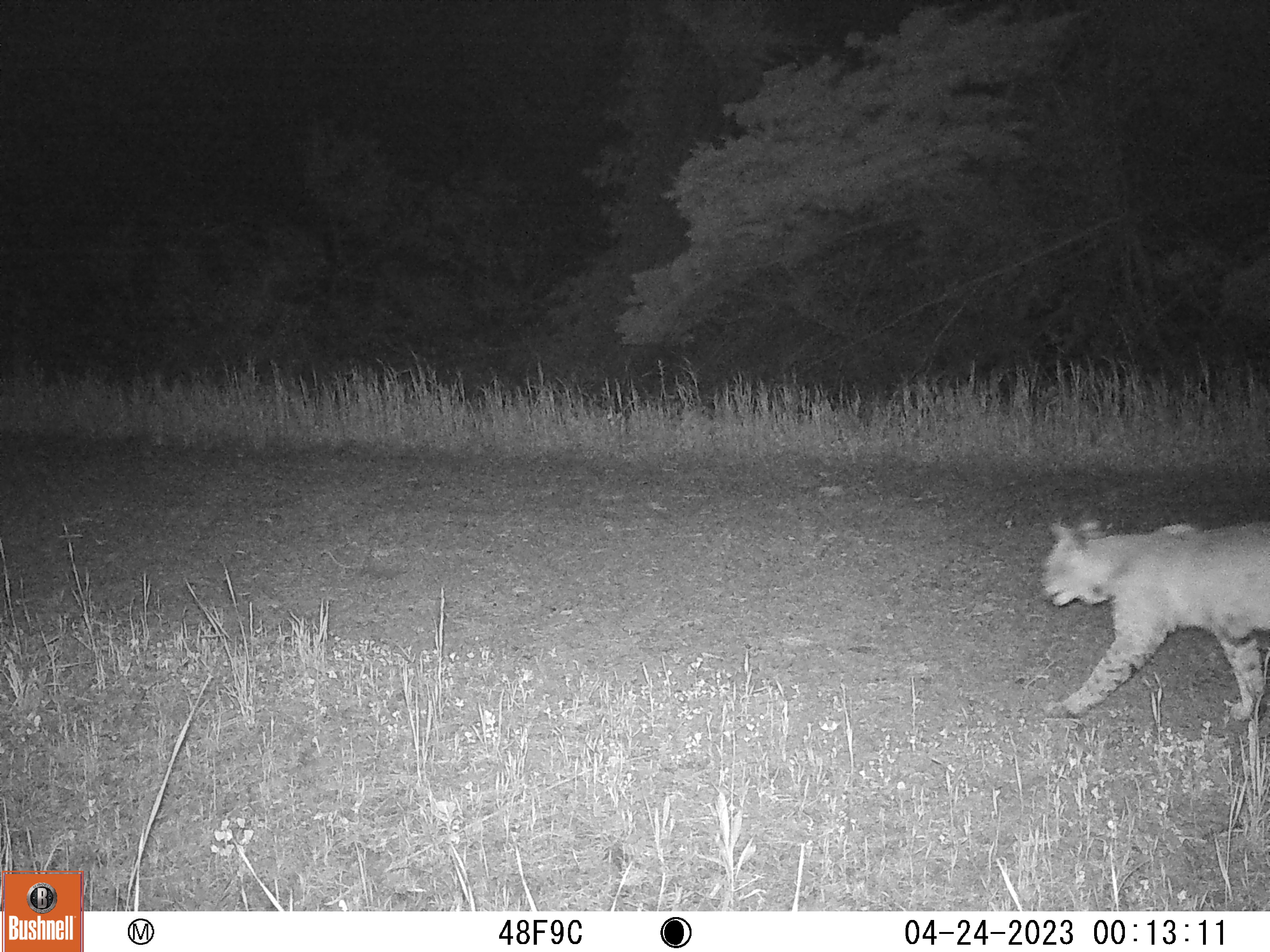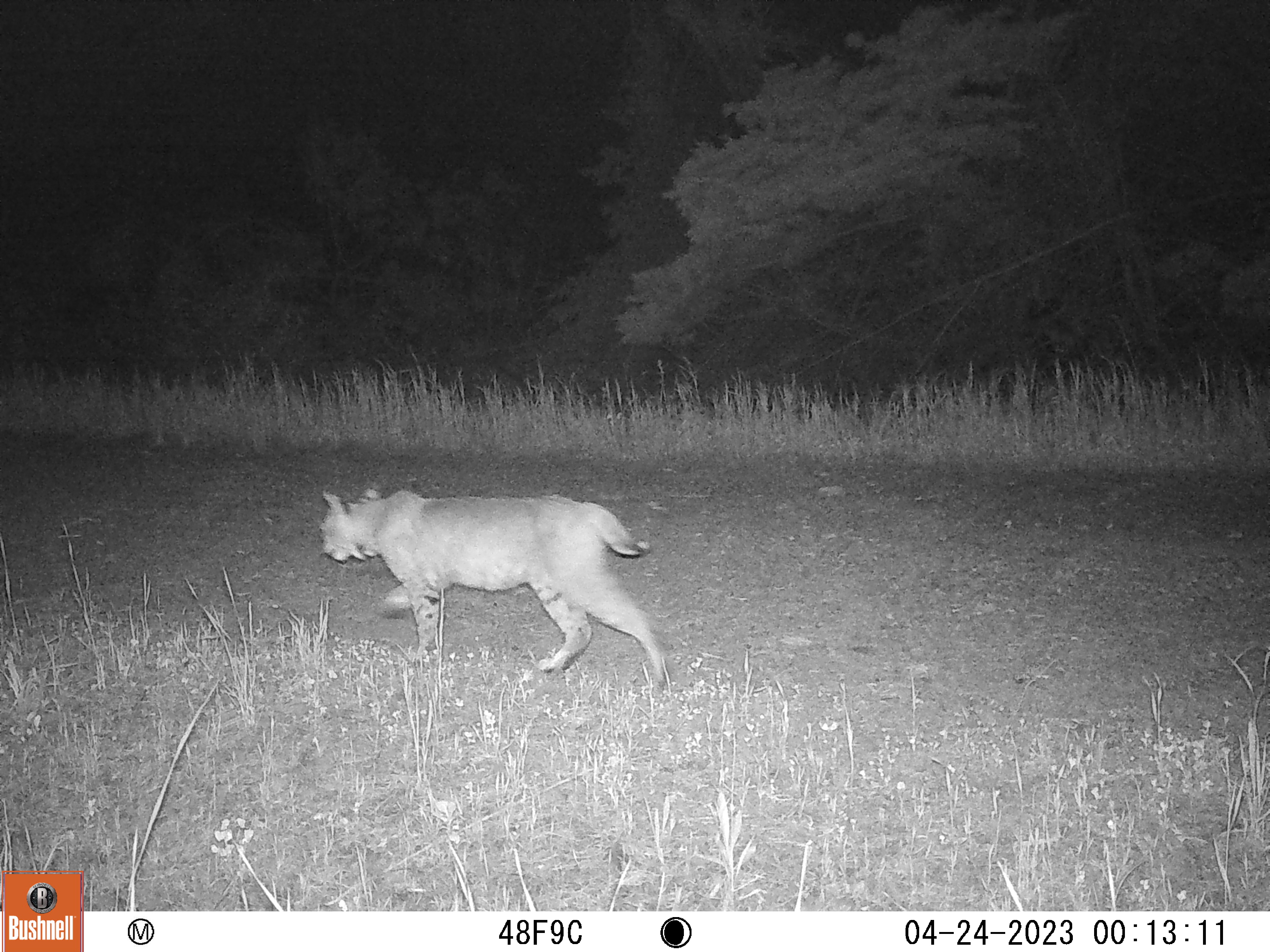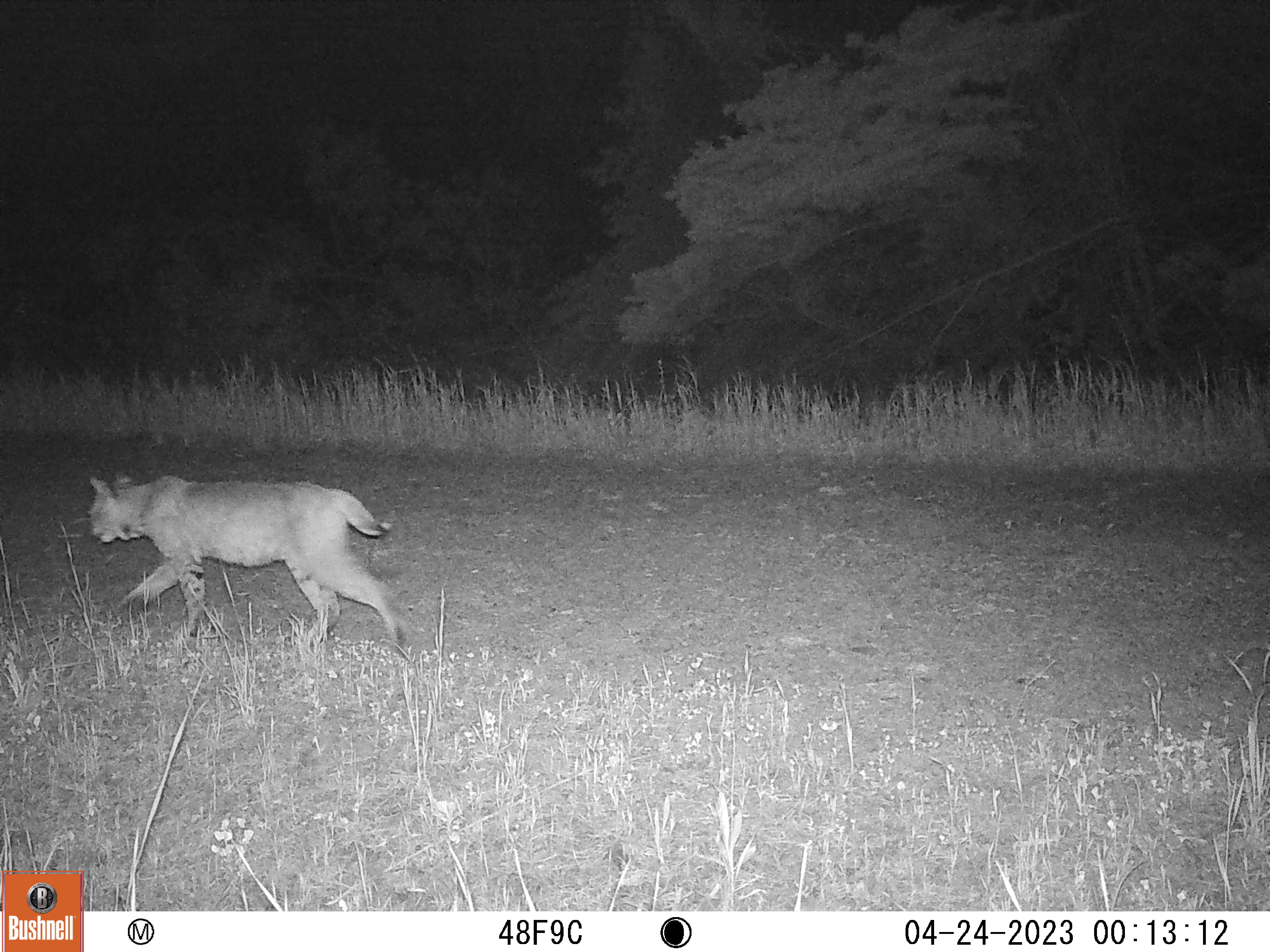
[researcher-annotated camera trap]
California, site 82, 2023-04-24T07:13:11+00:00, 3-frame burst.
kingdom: Animalia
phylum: Chordata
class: Mammalia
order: Carnivora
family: Felidae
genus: Lynx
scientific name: Lynx rufus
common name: bobcat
Bobcat (Lynx rufus).